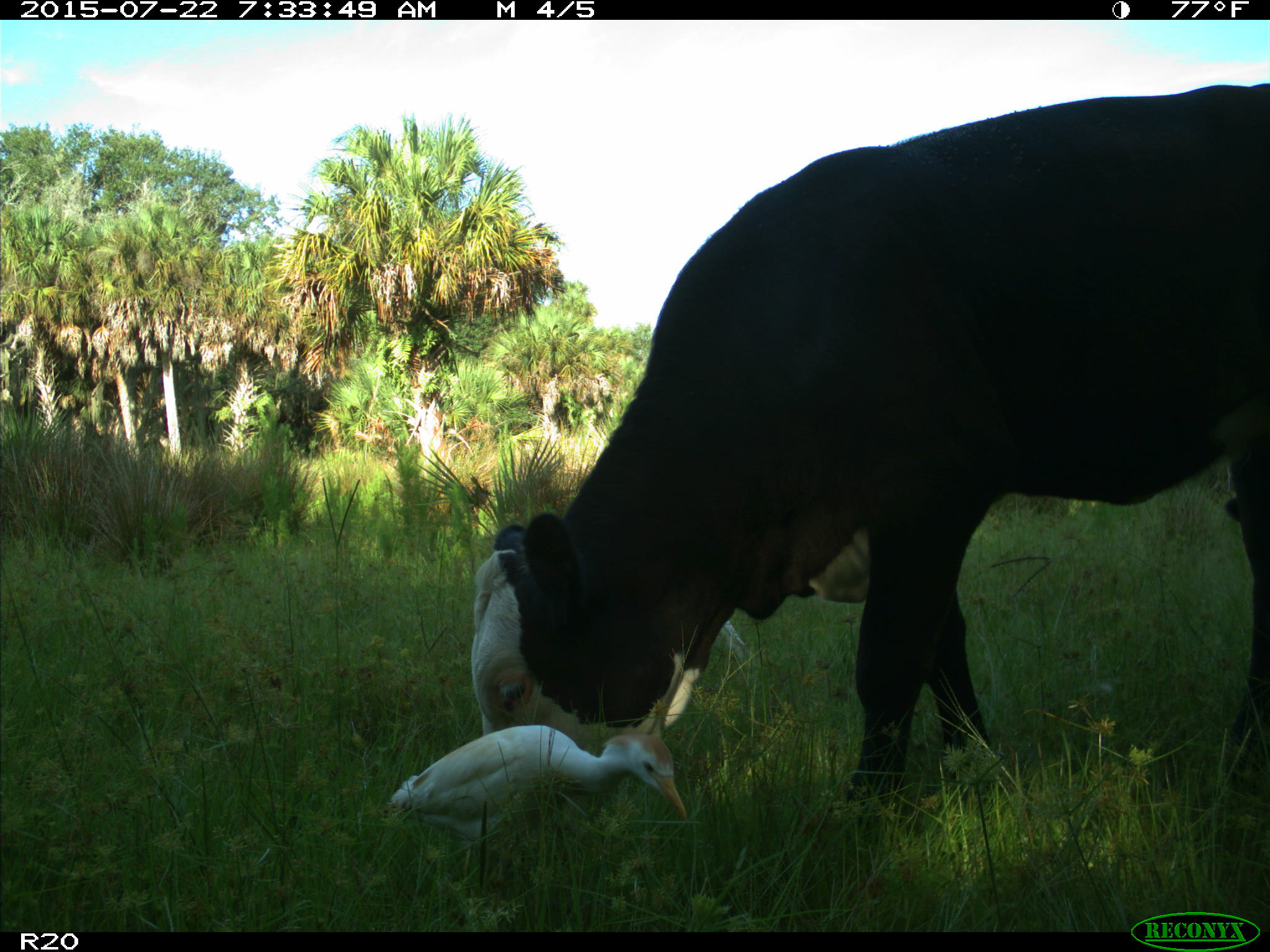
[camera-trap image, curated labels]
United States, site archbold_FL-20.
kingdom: Animalia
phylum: Chordata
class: Mammalia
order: Artiodactyla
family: Bovidae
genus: Bos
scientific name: Bos taurus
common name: domestic cow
Bos taurus (domestic cow).